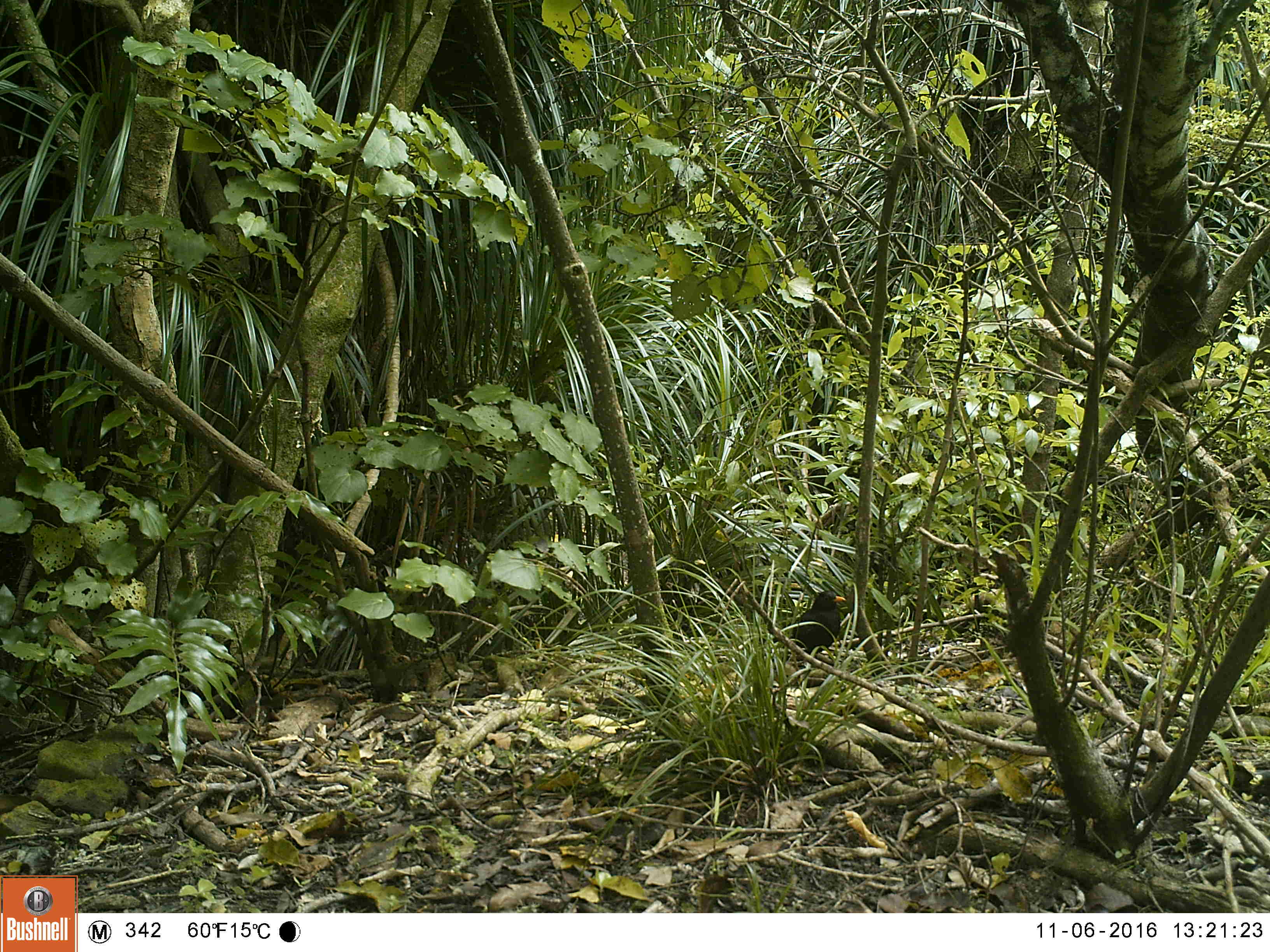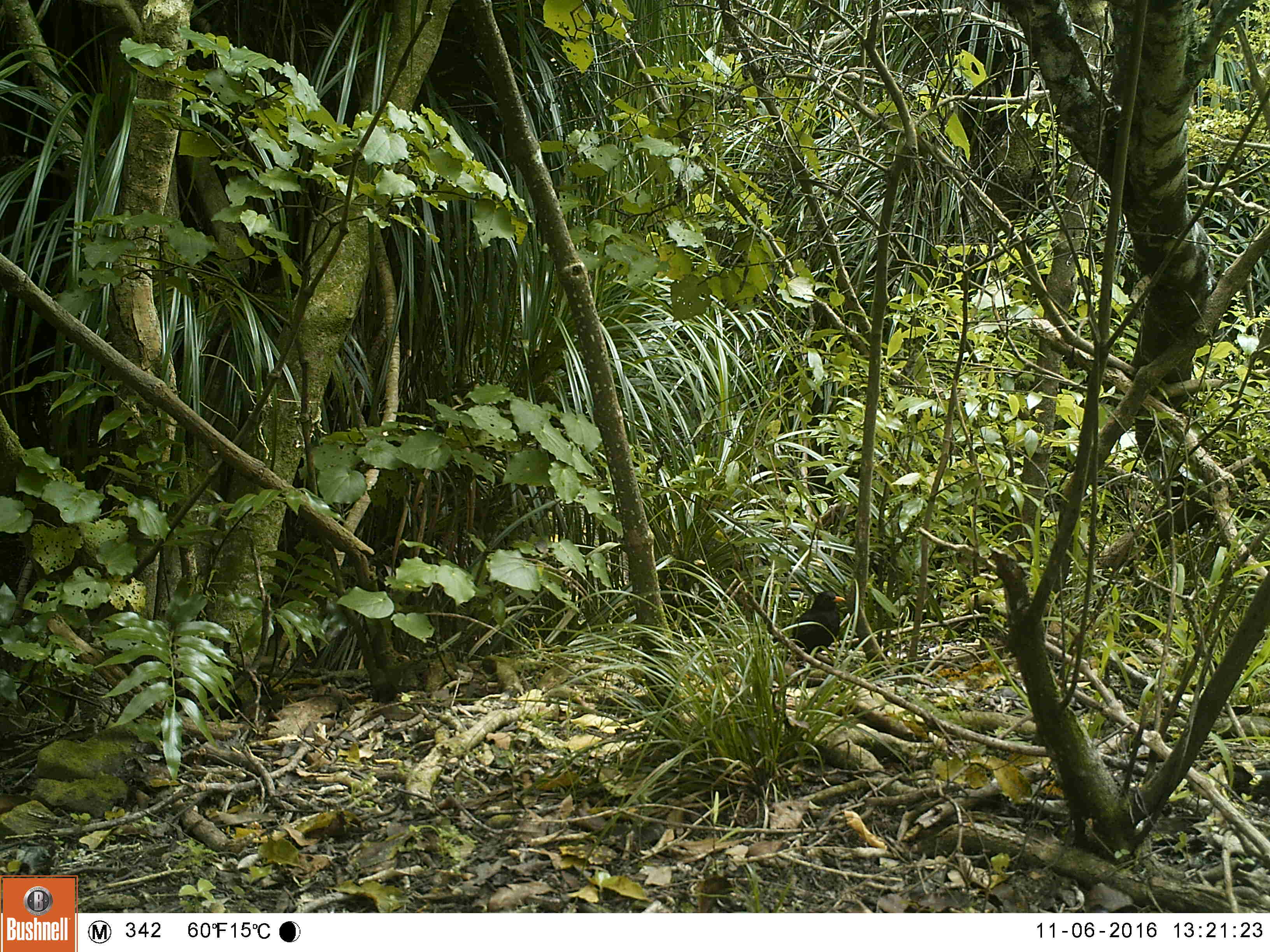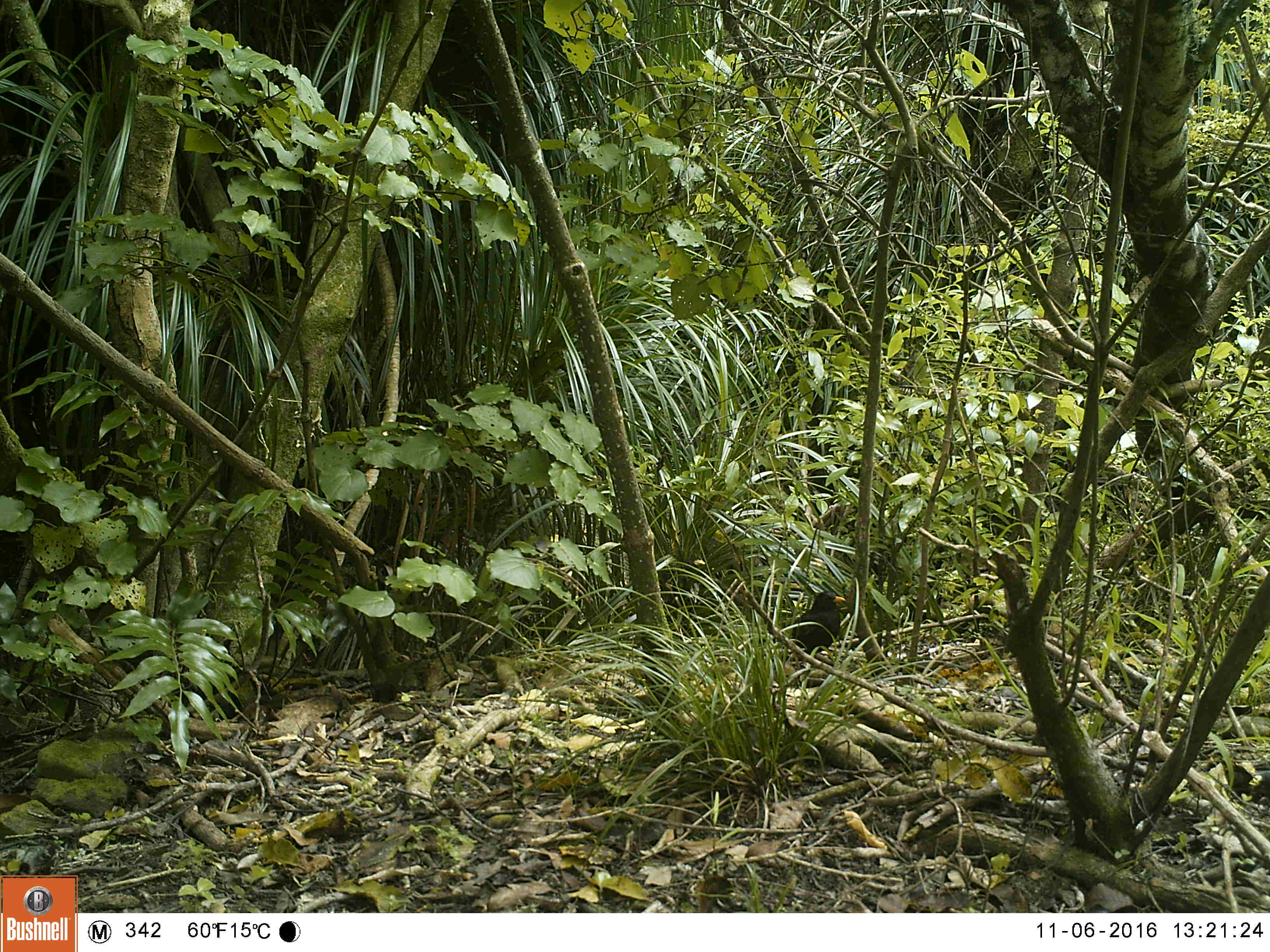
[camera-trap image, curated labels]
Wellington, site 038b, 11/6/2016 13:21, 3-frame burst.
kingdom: Animalia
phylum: Chordata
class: Aves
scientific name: Aves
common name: bird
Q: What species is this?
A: Bird (Aves).